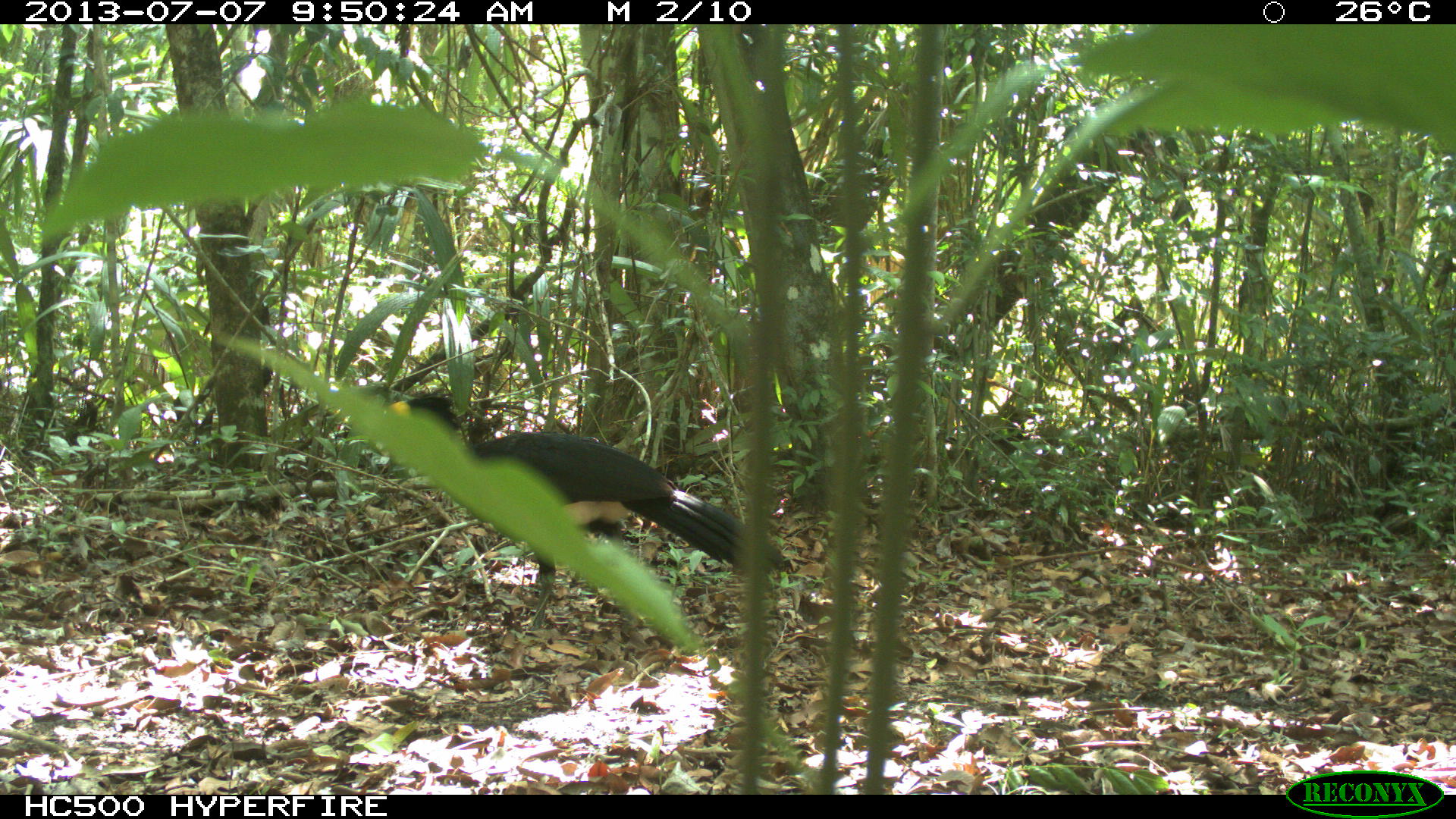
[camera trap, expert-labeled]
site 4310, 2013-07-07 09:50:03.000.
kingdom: Animalia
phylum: Chordata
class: Aves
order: Galliformes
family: Cracidae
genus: Crax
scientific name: Crax rubra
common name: great curassow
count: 1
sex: male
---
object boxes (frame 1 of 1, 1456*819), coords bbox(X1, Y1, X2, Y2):
crax rubra: bbox(378, 392, 788, 628)